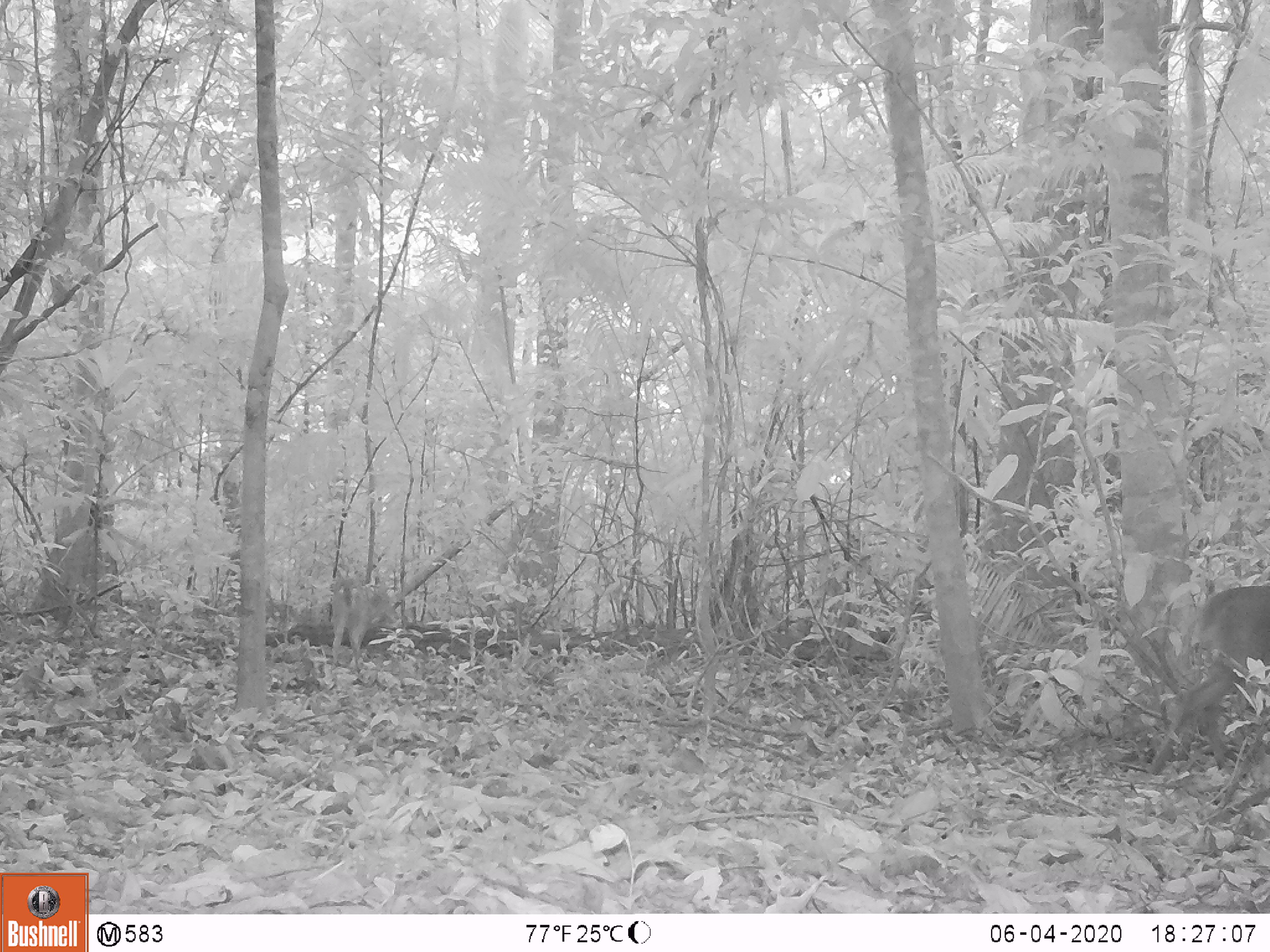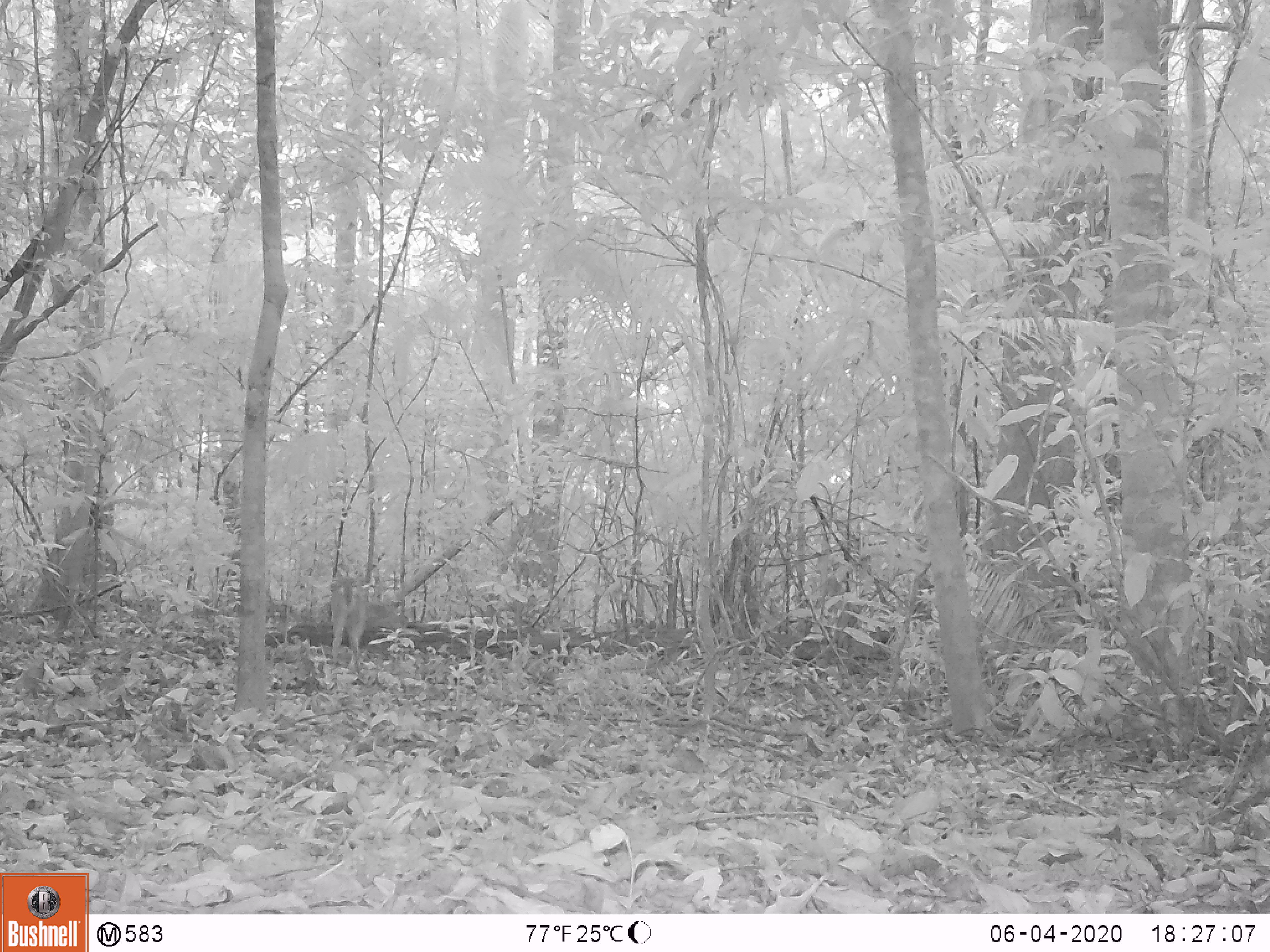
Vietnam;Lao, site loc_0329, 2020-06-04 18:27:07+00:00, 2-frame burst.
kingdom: Animalia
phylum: Chordata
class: Mammalia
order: Artiodactyla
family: Cervidae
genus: Muntiacus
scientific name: Muntiacus vuquangensis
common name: large-antlered muntjac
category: large antlered muntjac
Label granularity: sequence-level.